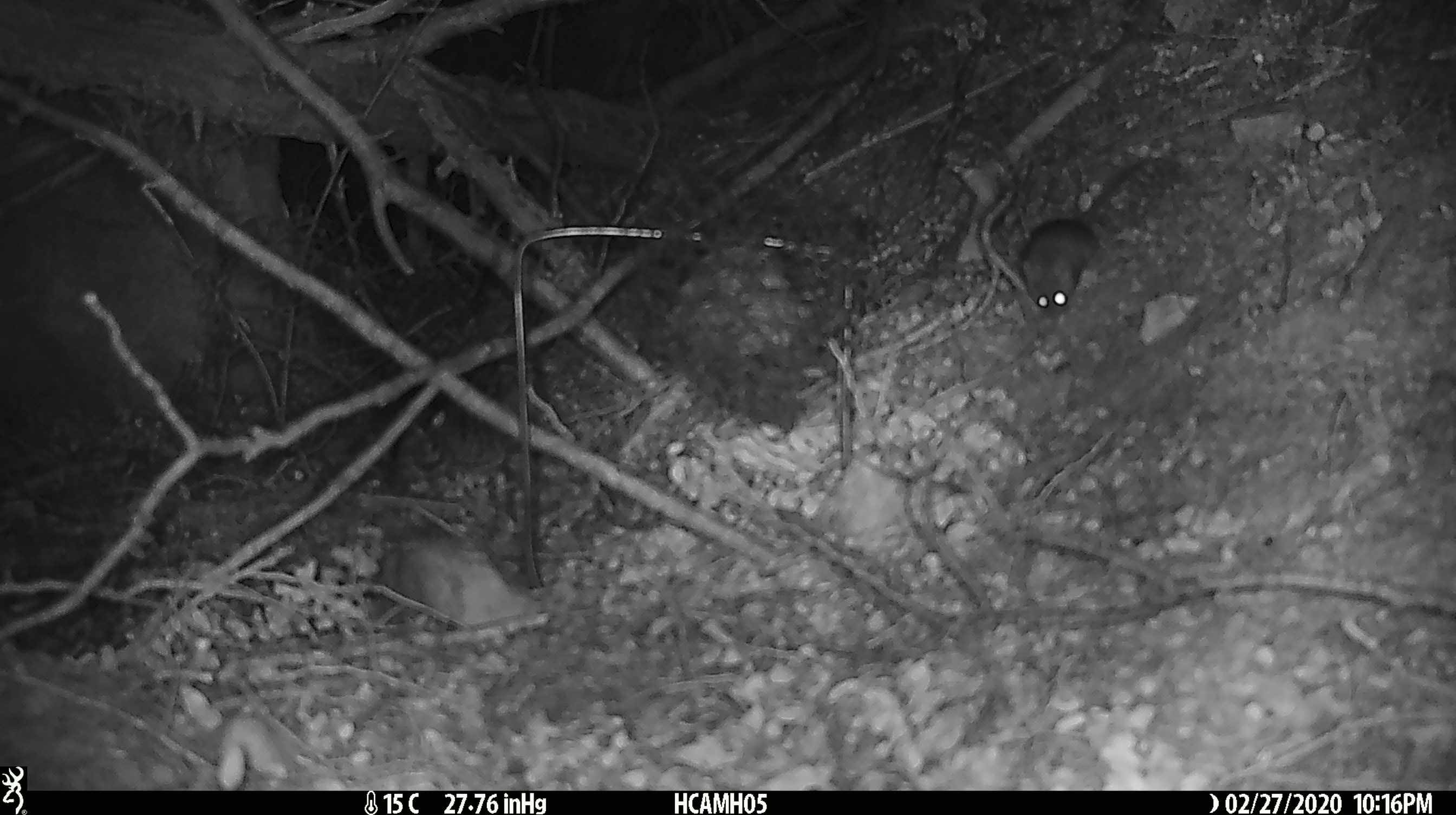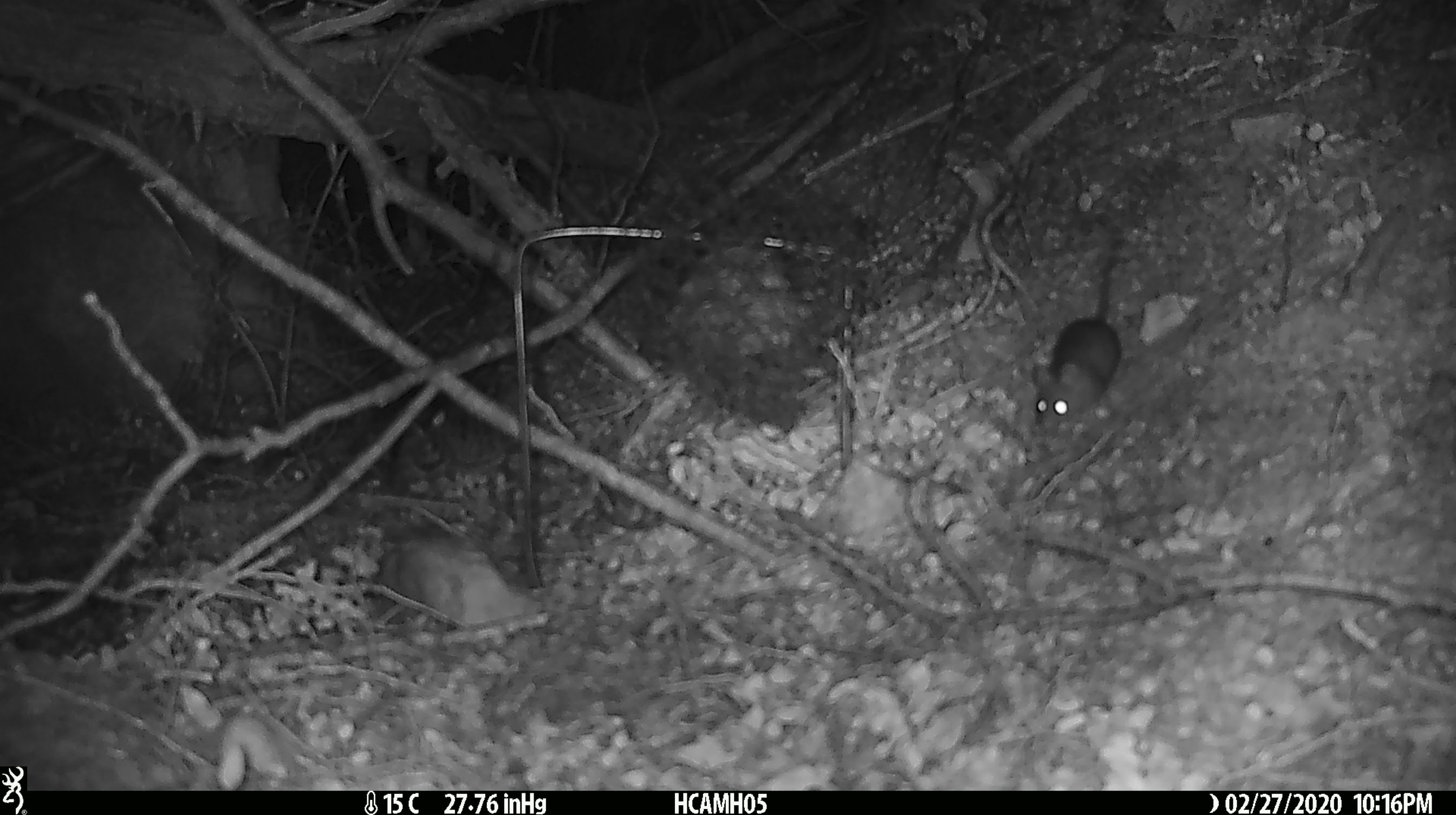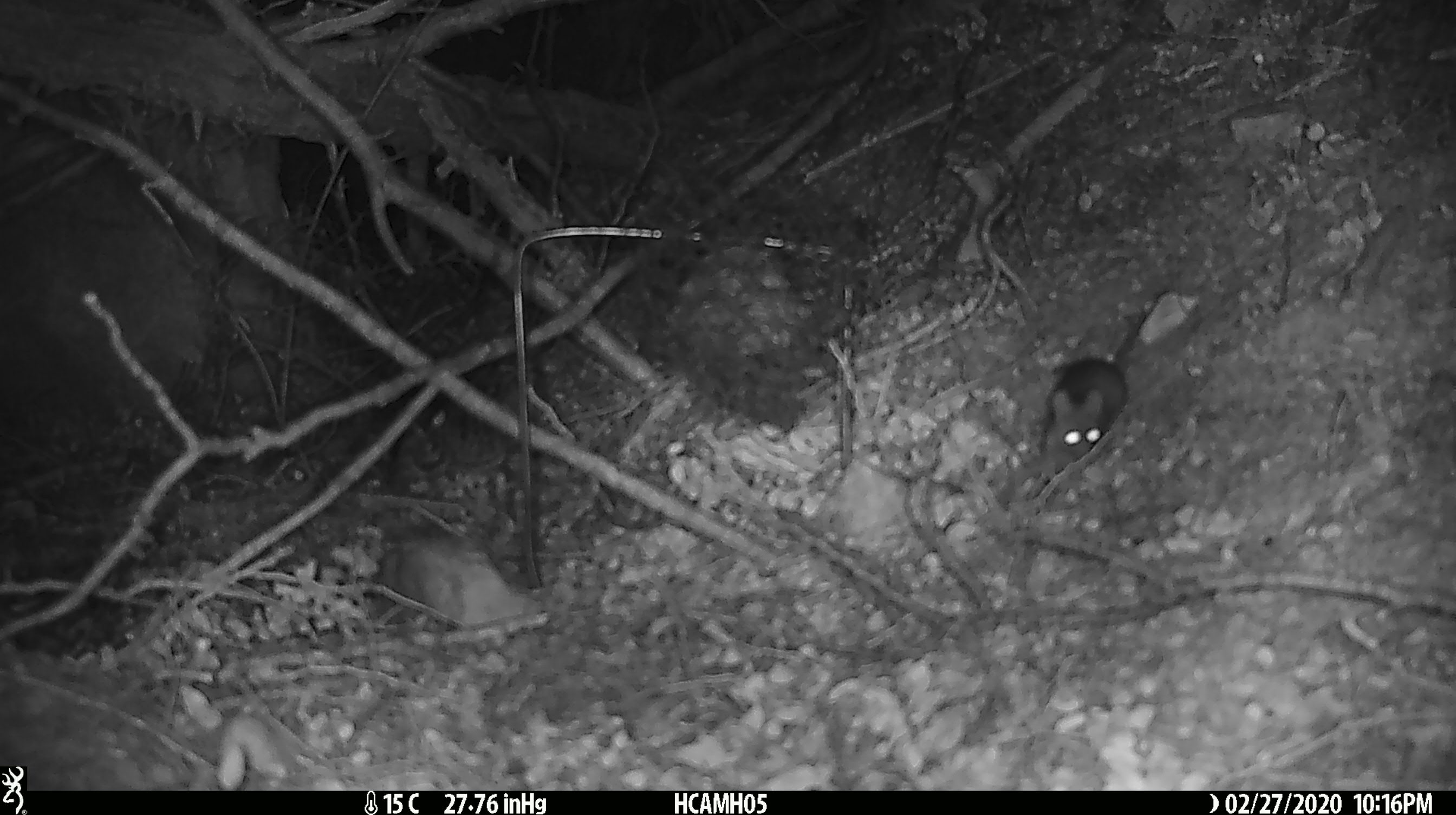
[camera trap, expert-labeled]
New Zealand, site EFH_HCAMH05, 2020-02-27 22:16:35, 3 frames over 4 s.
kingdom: Animalia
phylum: Chordata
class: Mammalia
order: Rodentia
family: Muridae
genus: Mus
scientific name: Mus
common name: mouse